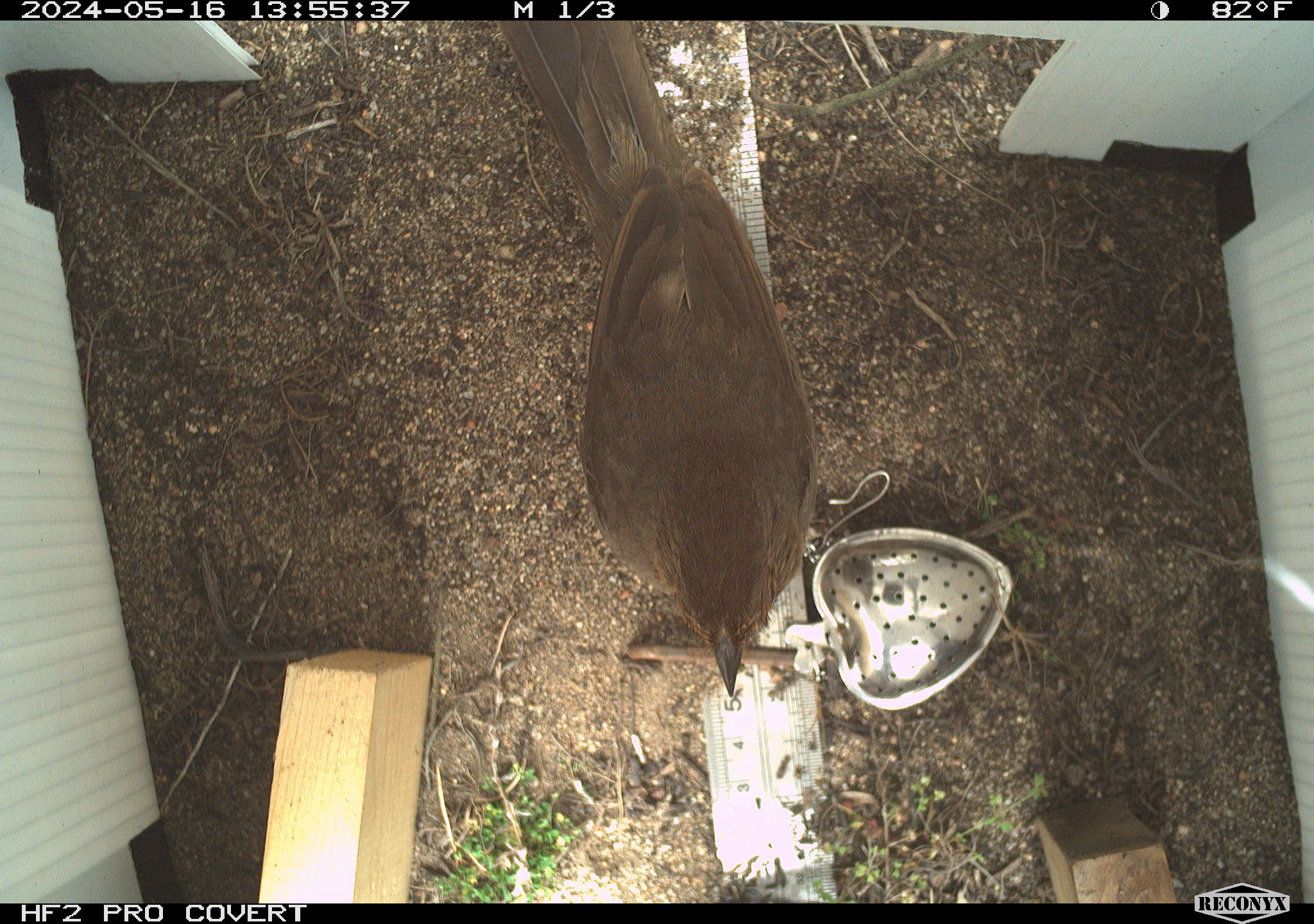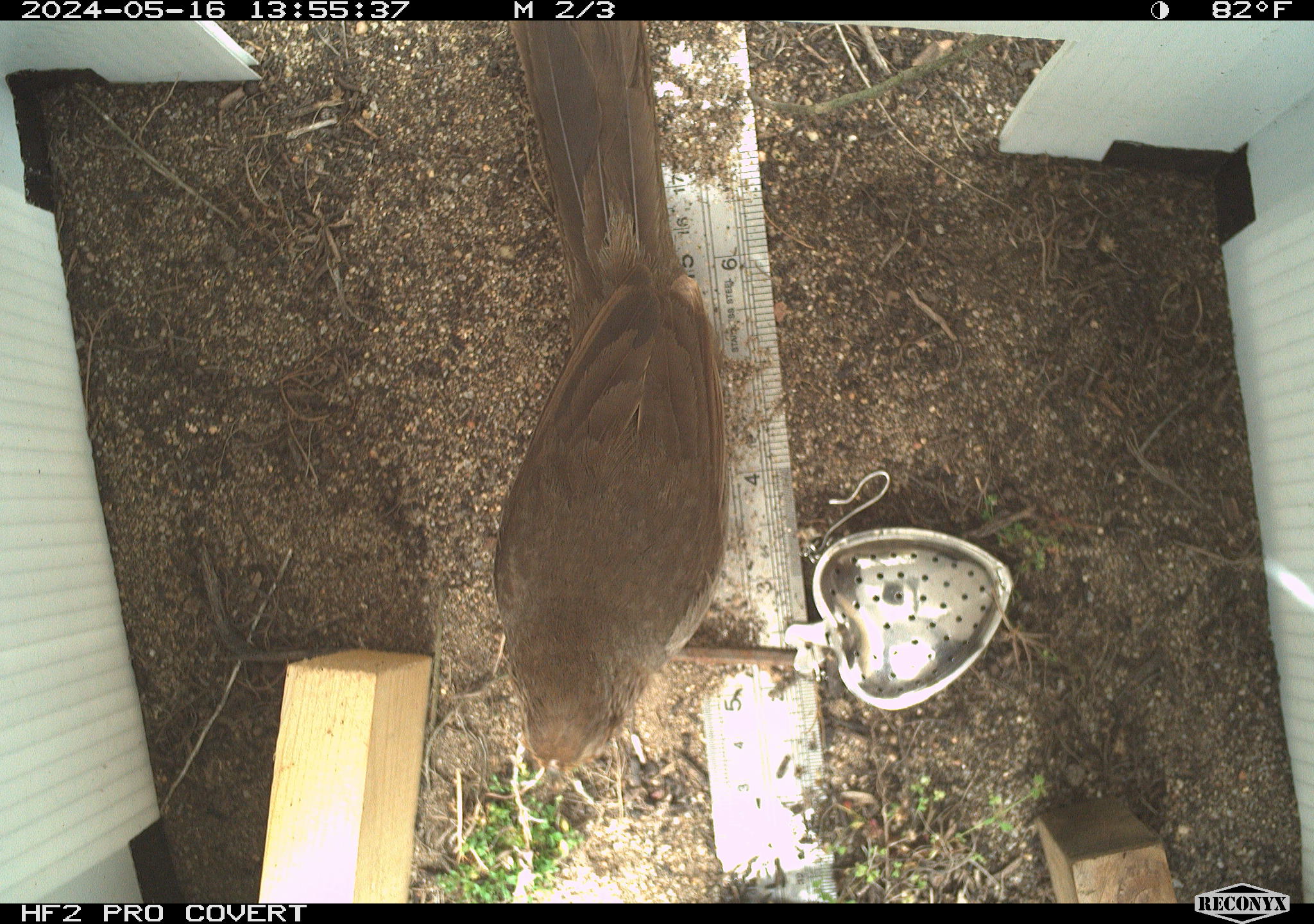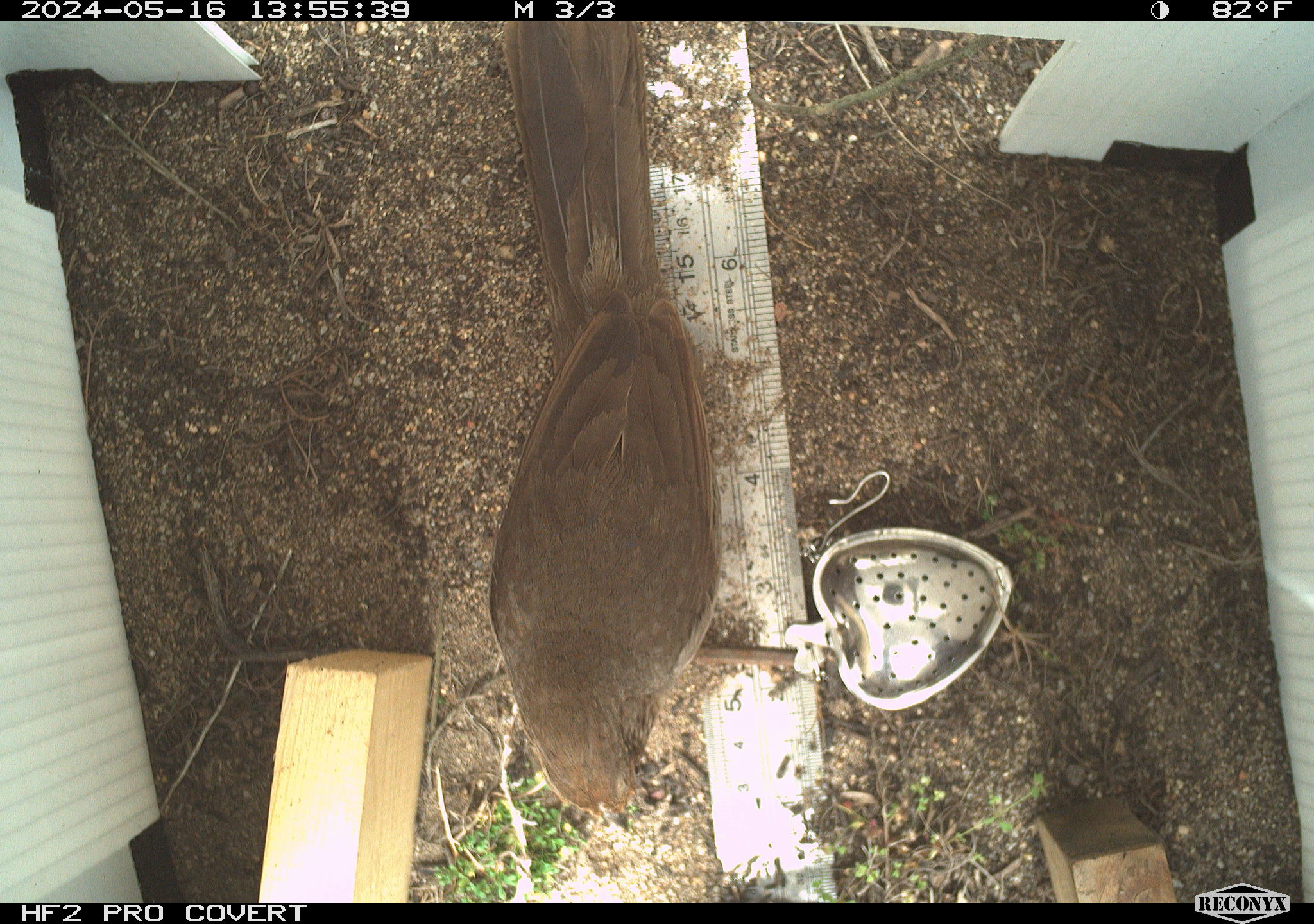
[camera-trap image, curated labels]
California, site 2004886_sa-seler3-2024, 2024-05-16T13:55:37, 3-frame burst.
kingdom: Animalia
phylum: Chordata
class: Aves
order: Passeriformes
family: Passerellidae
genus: Melozone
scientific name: Melozone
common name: ground sparrows and brown towhees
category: melozone species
Melozone species (ground sparrows and brown towhees) (Melozone).